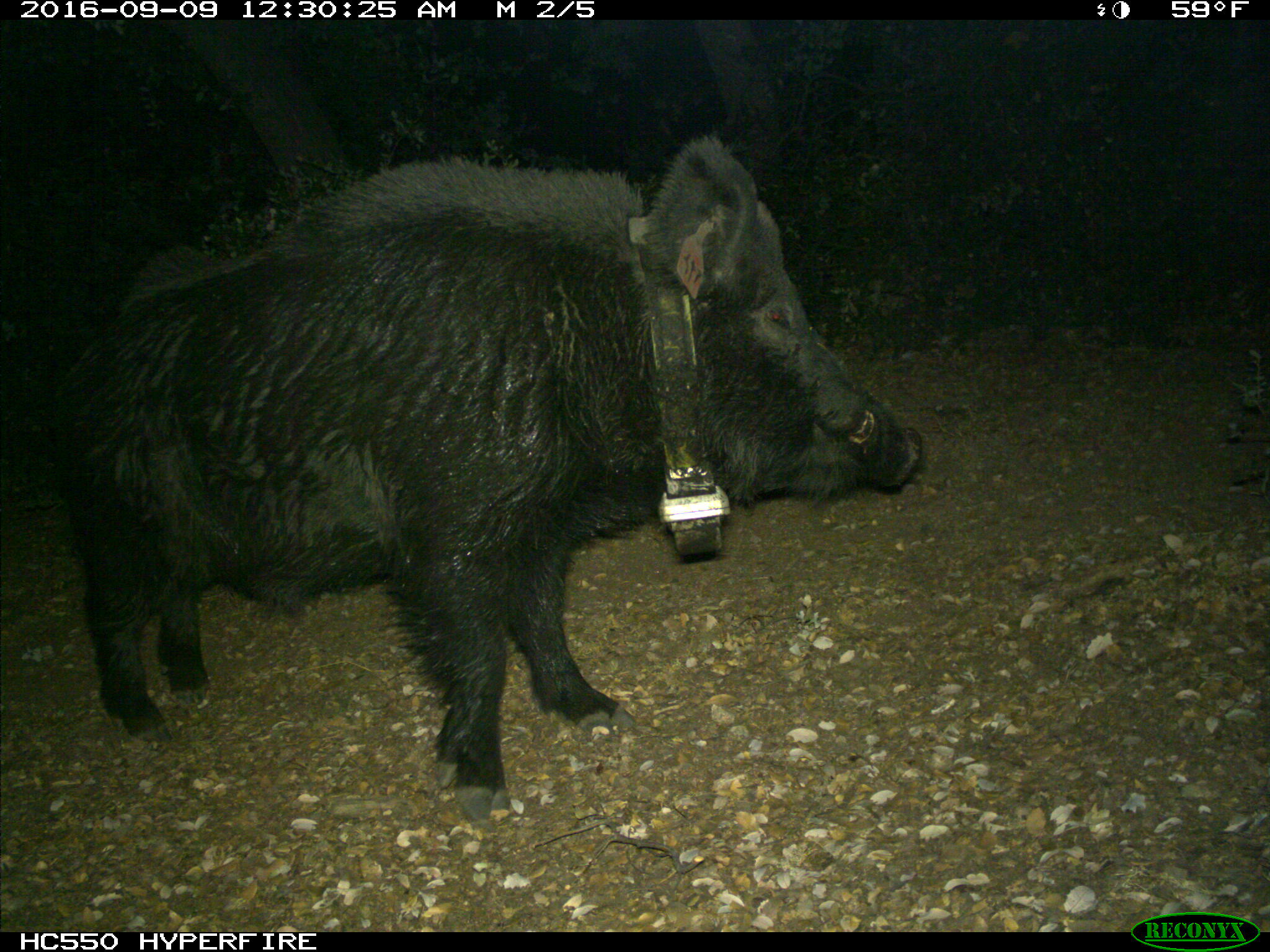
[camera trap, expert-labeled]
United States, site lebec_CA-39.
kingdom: Animalia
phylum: Chordata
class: Mammalia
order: Artiodactyla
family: Suidae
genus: Sus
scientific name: Sus scrofa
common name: wild boar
Sus scrofa (wild boar).